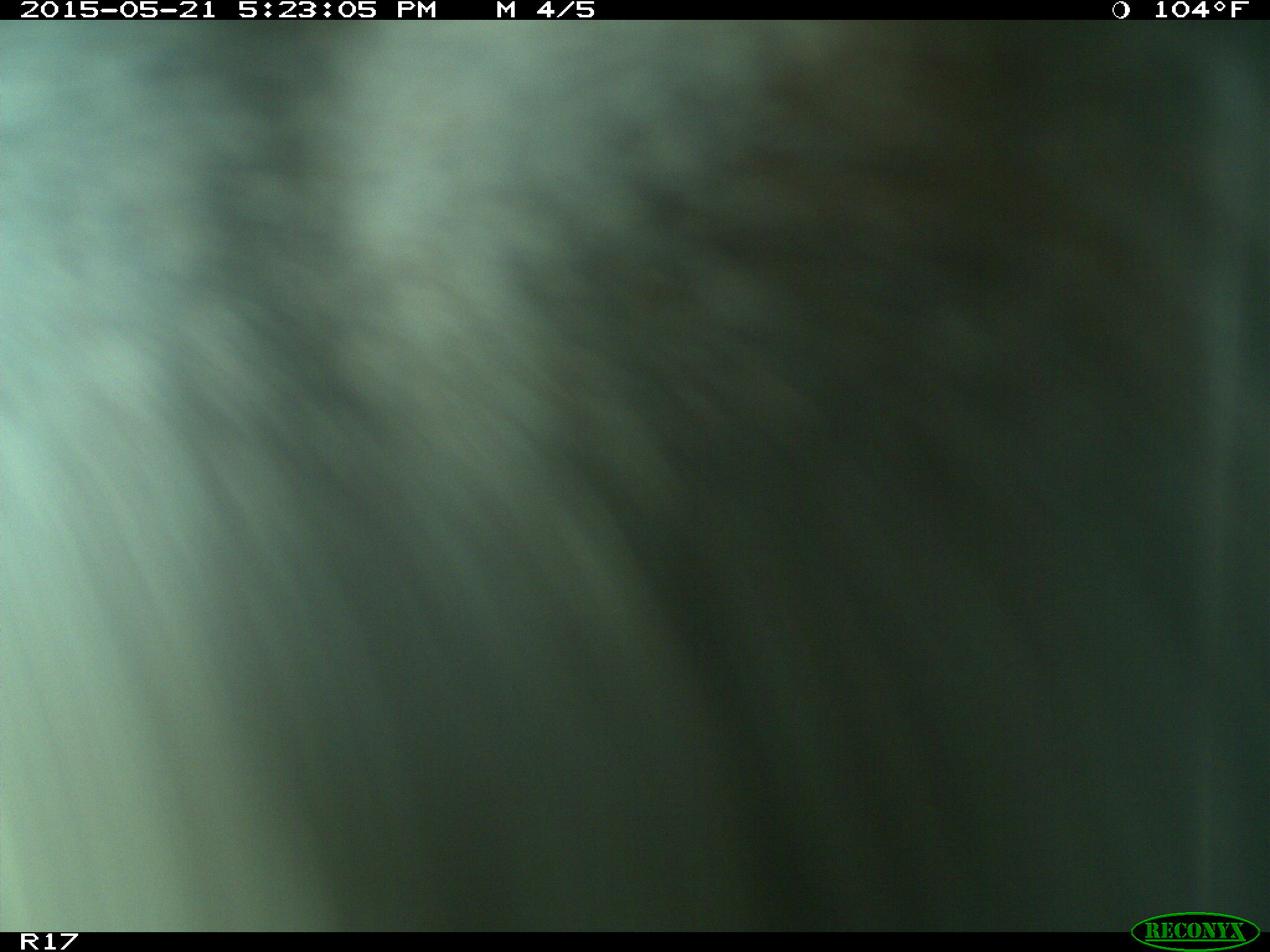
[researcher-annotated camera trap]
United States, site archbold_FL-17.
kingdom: Animalia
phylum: Chordata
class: Mammalia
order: Artiodactyla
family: Bovidae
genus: Bos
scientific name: Bos taurus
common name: domestic cow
Bos taurus (domestic cow).